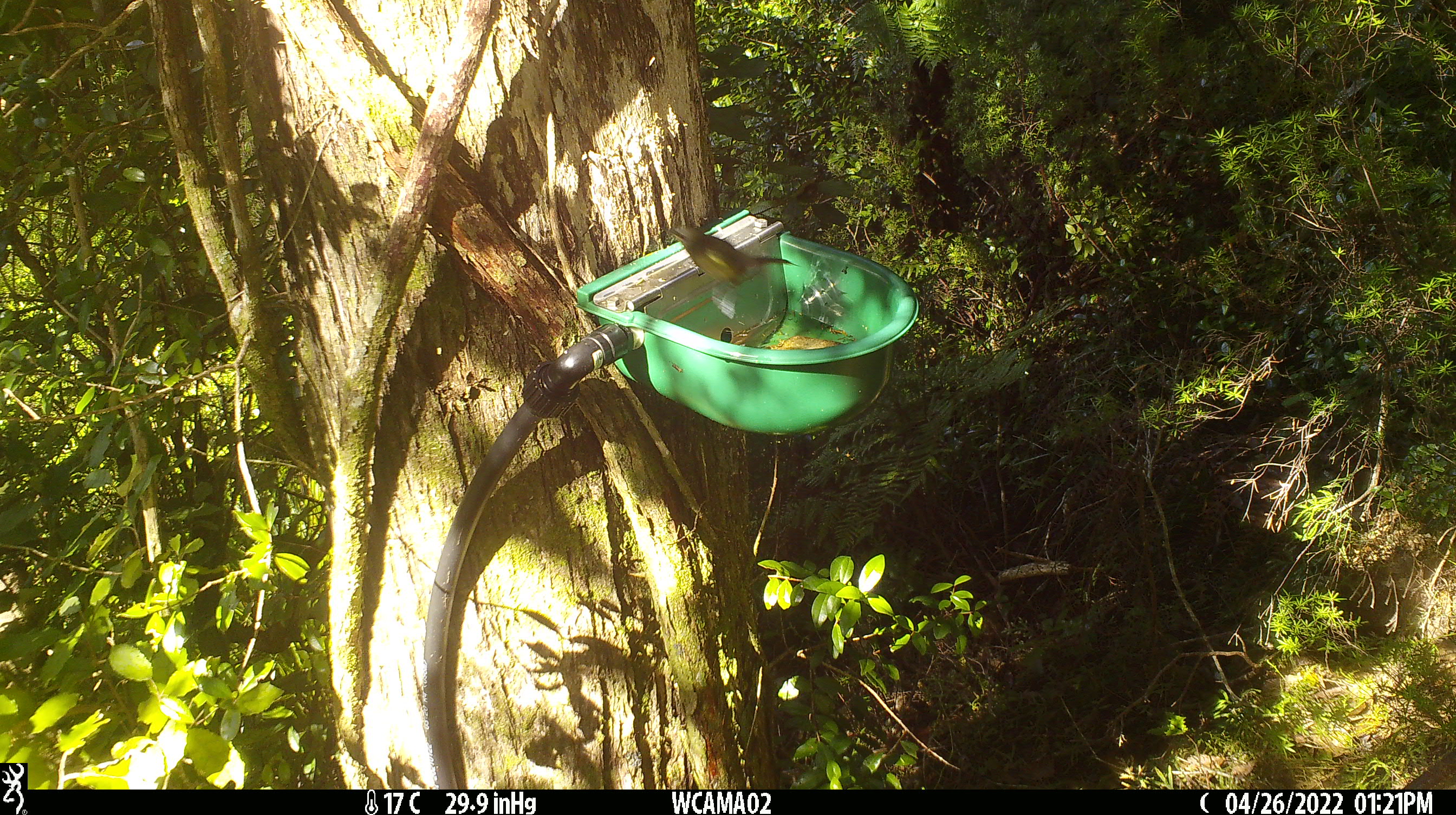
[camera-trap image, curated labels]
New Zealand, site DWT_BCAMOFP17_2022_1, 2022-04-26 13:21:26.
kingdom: Animalia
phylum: Chordata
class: Aves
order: Passeriformes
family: Meliphagidae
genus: Anthornis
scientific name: Anthornis melanura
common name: new zealand bellbird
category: bellbird